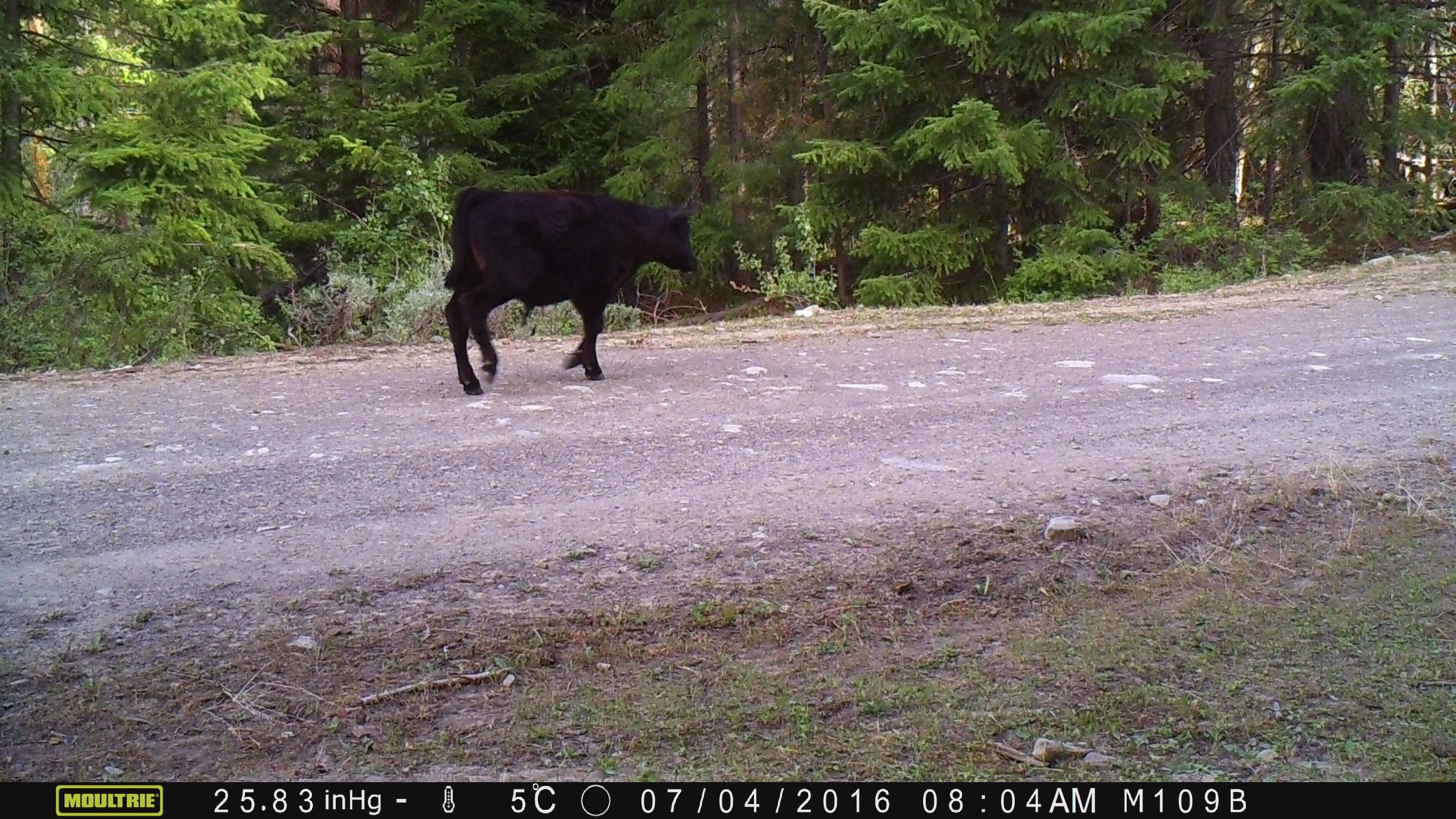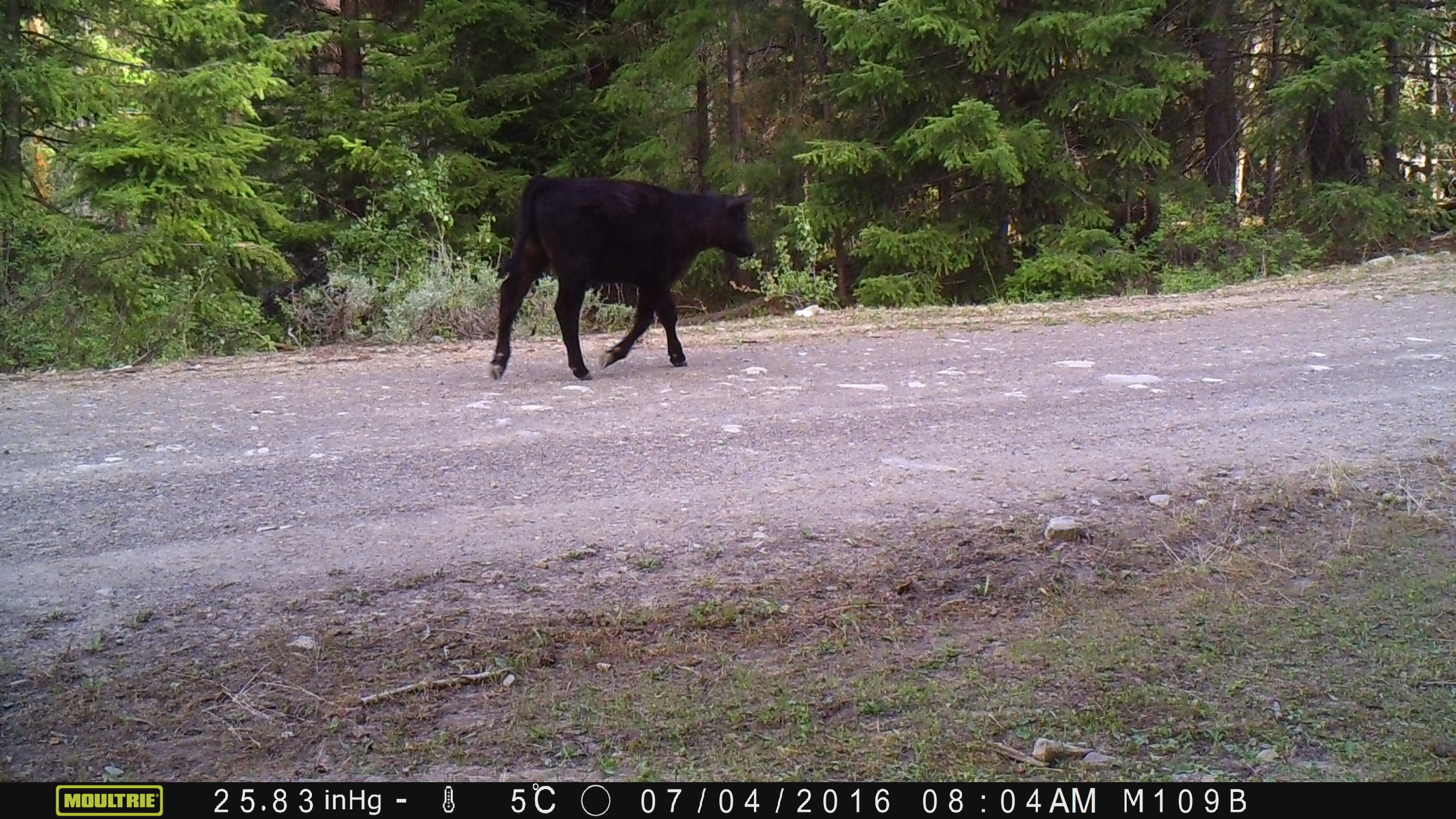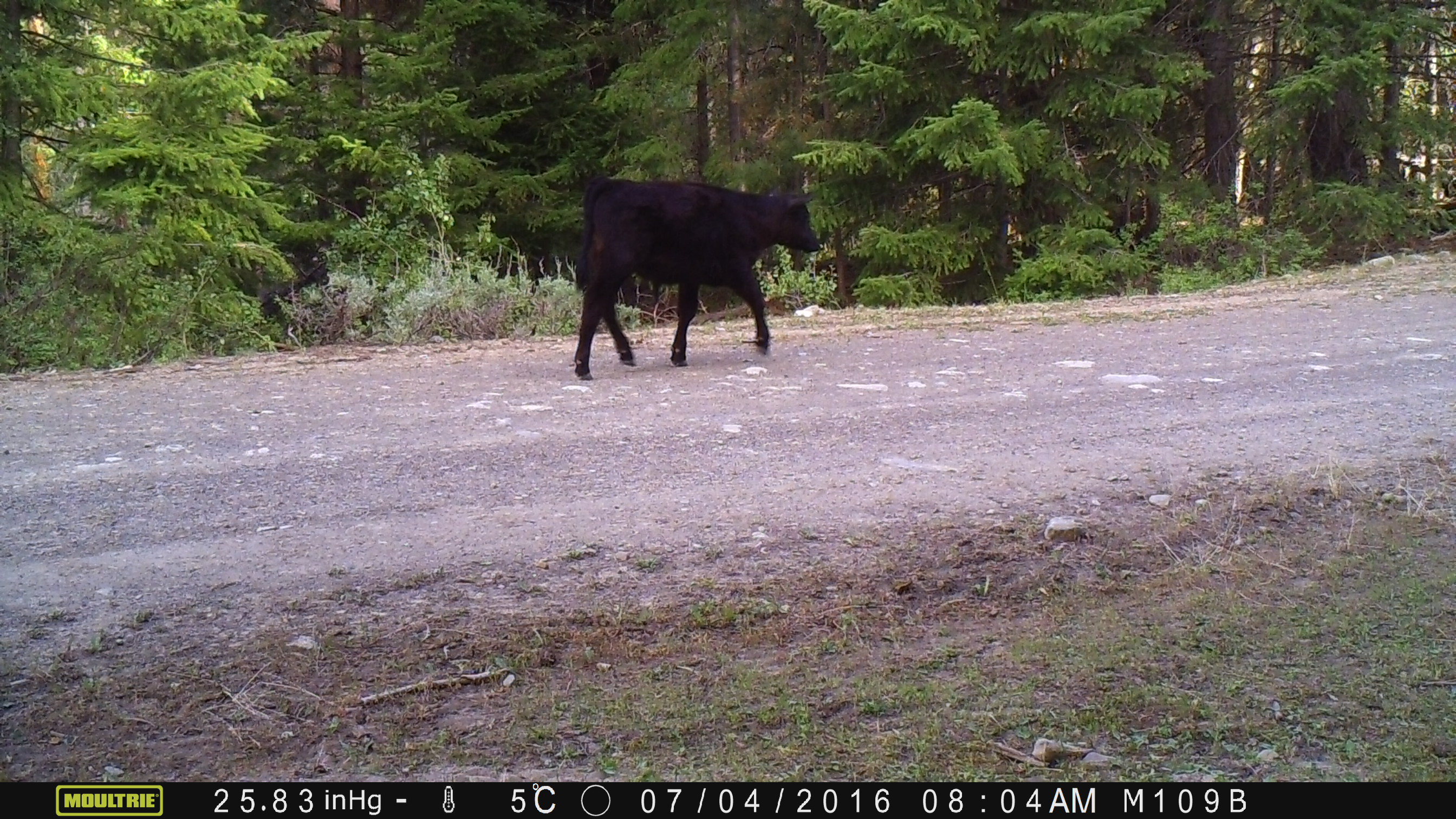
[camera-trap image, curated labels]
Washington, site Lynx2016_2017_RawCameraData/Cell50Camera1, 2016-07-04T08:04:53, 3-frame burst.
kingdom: Animalia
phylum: Chordata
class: Mammalia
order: Artiodactyla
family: Bovidae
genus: Bos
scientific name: Bos taurus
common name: domestic cattle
Domestic cattle (Bos taurus). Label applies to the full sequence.